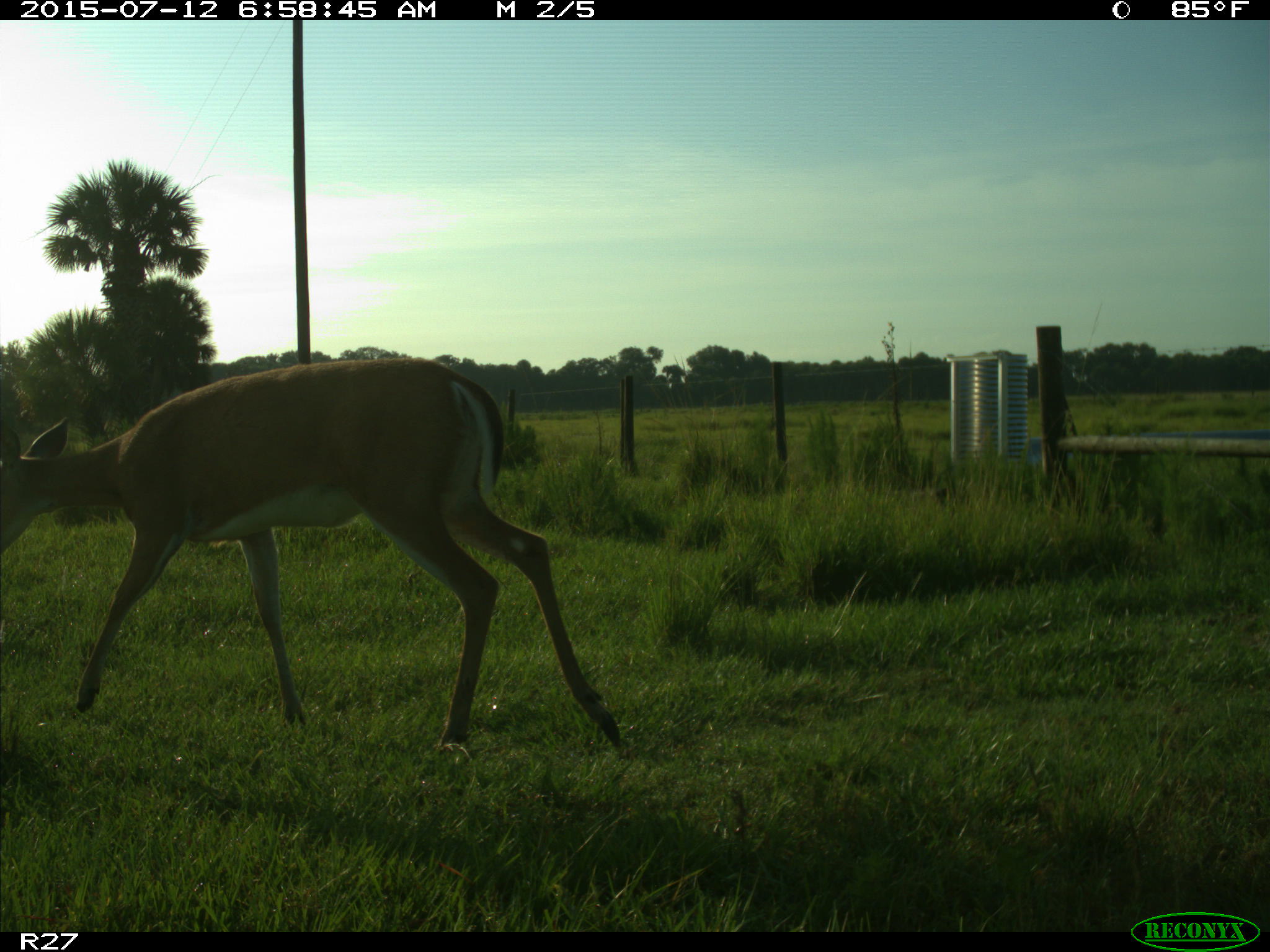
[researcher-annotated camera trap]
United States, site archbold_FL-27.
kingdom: Animalia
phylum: Chordata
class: Mammalia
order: Artiodactyla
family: Cervidae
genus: Odocoileus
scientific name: Odocoileus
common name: deer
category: unidentified deer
Unidentified deer (deer) (Odocoileus).